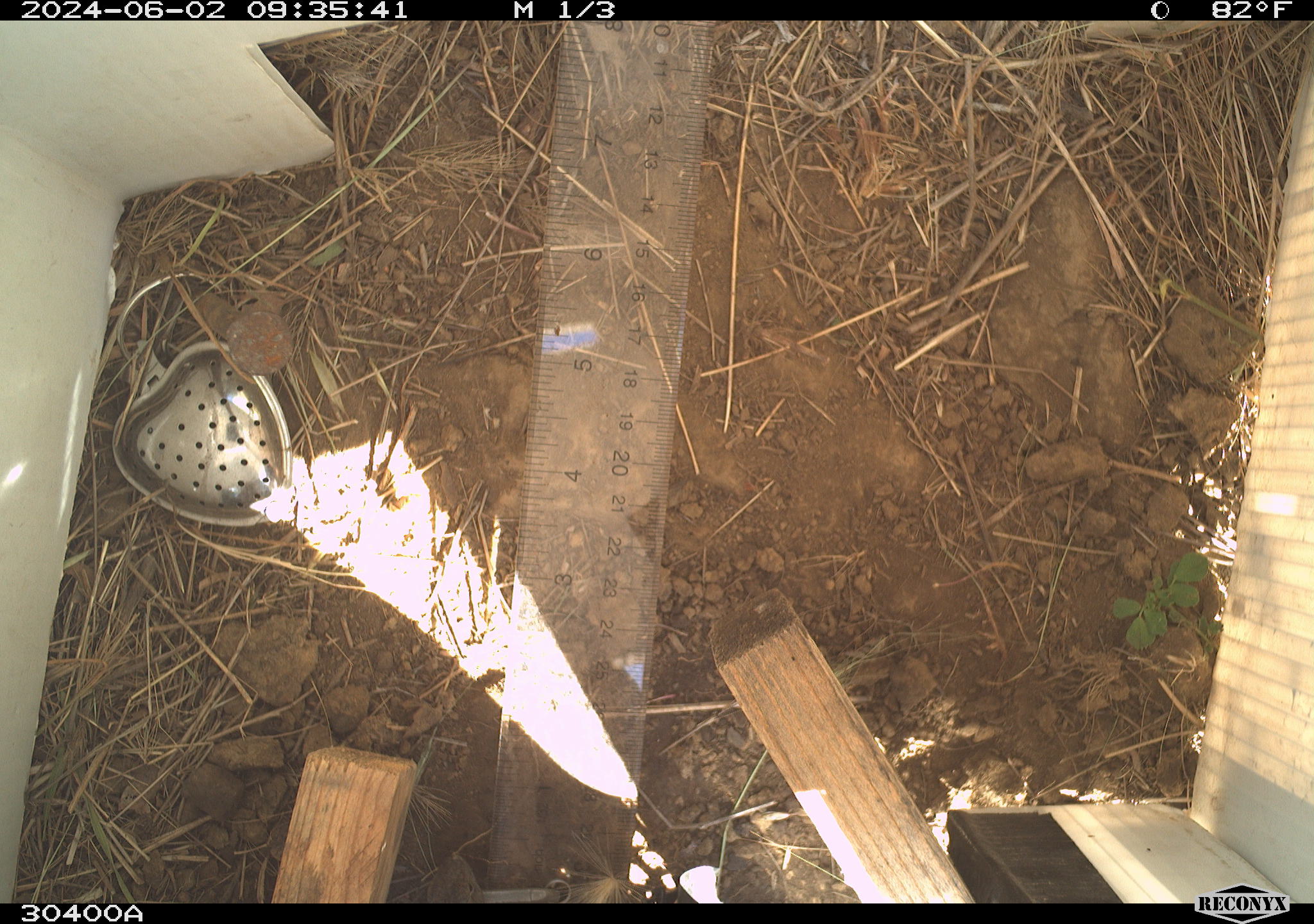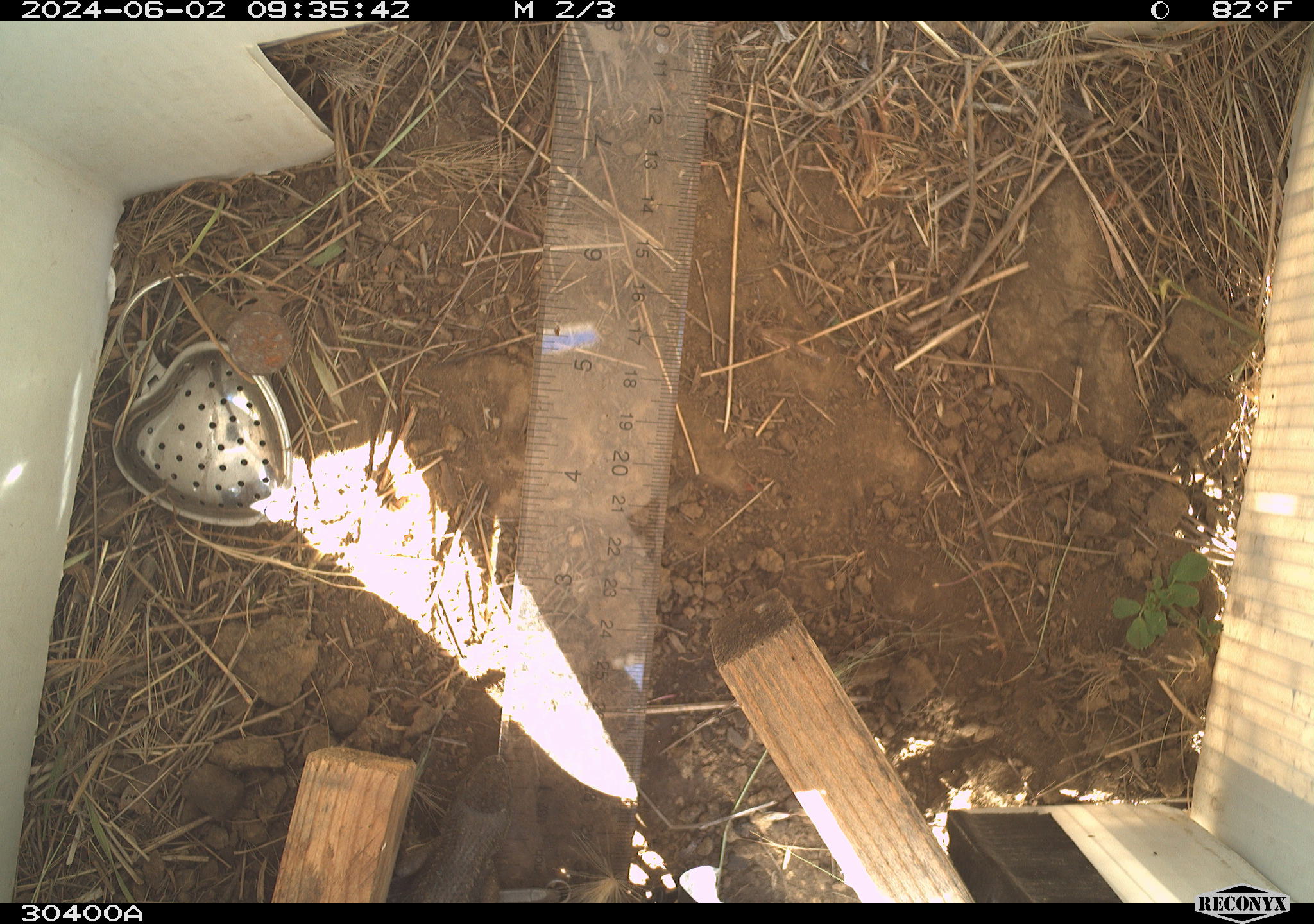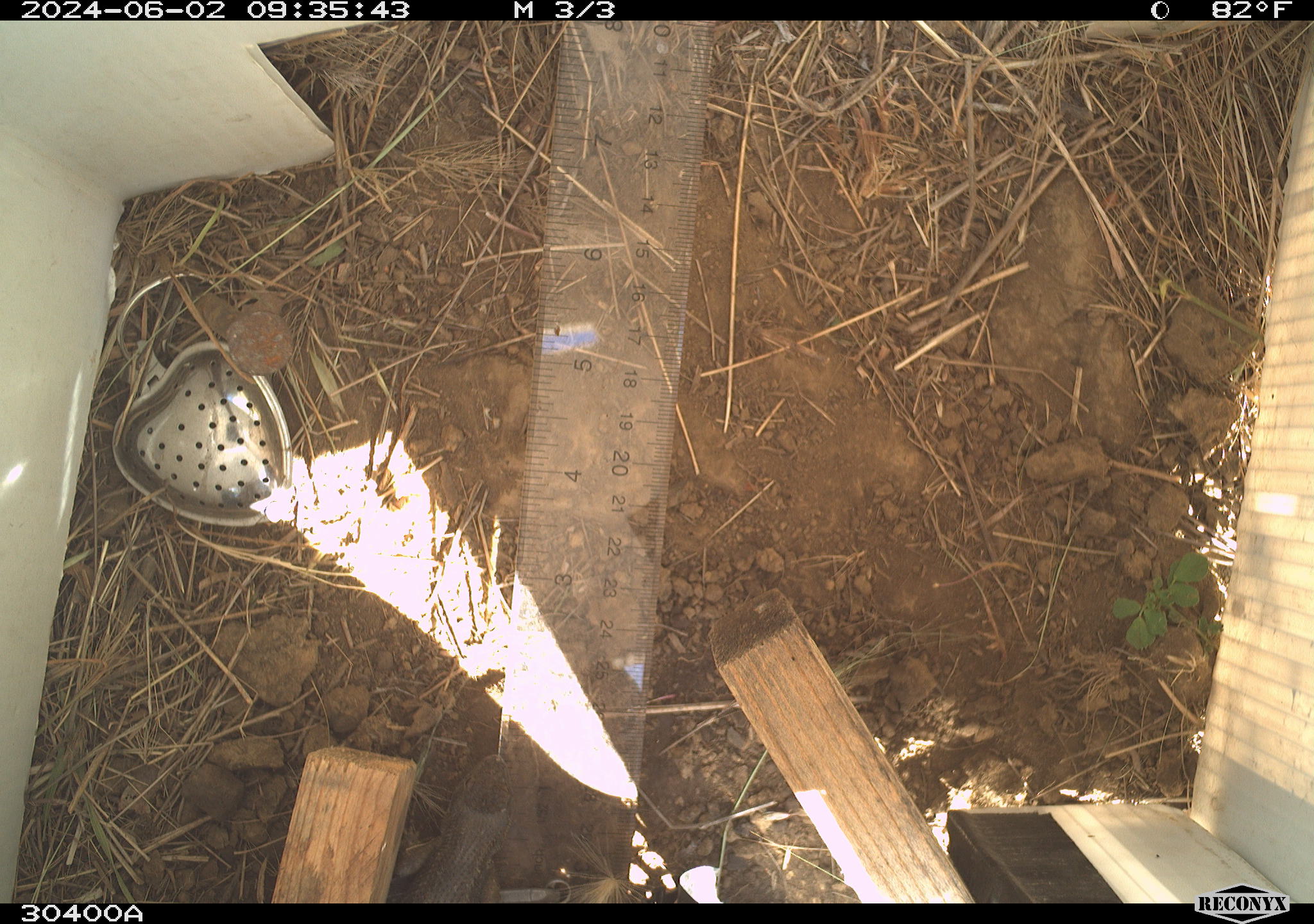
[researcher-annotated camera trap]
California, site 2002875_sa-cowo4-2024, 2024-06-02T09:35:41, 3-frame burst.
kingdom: Animalia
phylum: Chordata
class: Reptilia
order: Squamata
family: Phrynosomatidae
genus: Sceloporus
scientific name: Sceloporus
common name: spiny lizards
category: sceloporus species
Sceloporus species (spiny lizards) (Sceloporus).